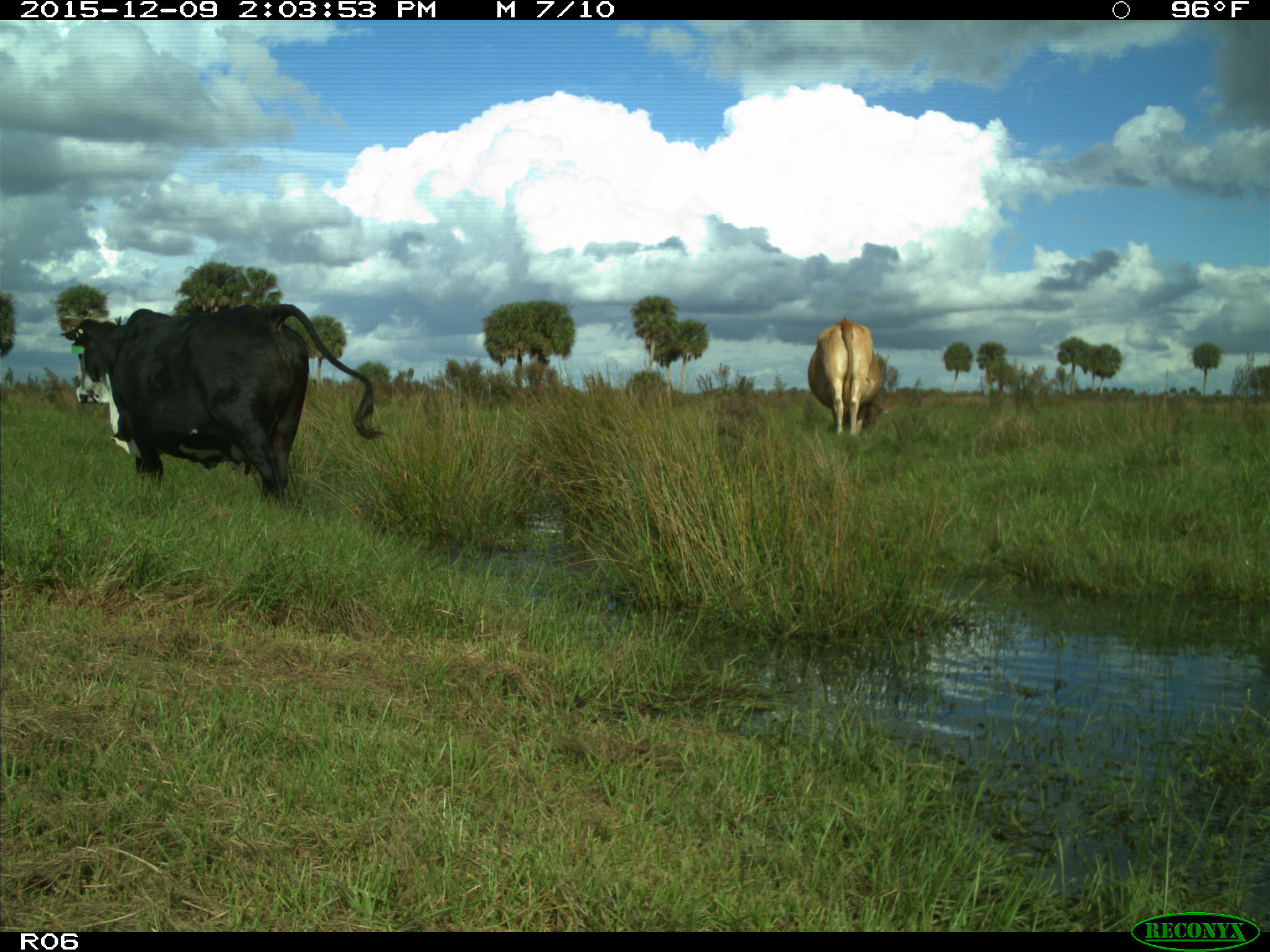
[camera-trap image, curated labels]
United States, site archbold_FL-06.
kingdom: Animalia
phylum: Chordata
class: Mammalia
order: Artiodactyla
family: Bovidae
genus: Bos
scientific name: Bos taurus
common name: domestic cow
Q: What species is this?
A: Bos taurus (domestic cow).